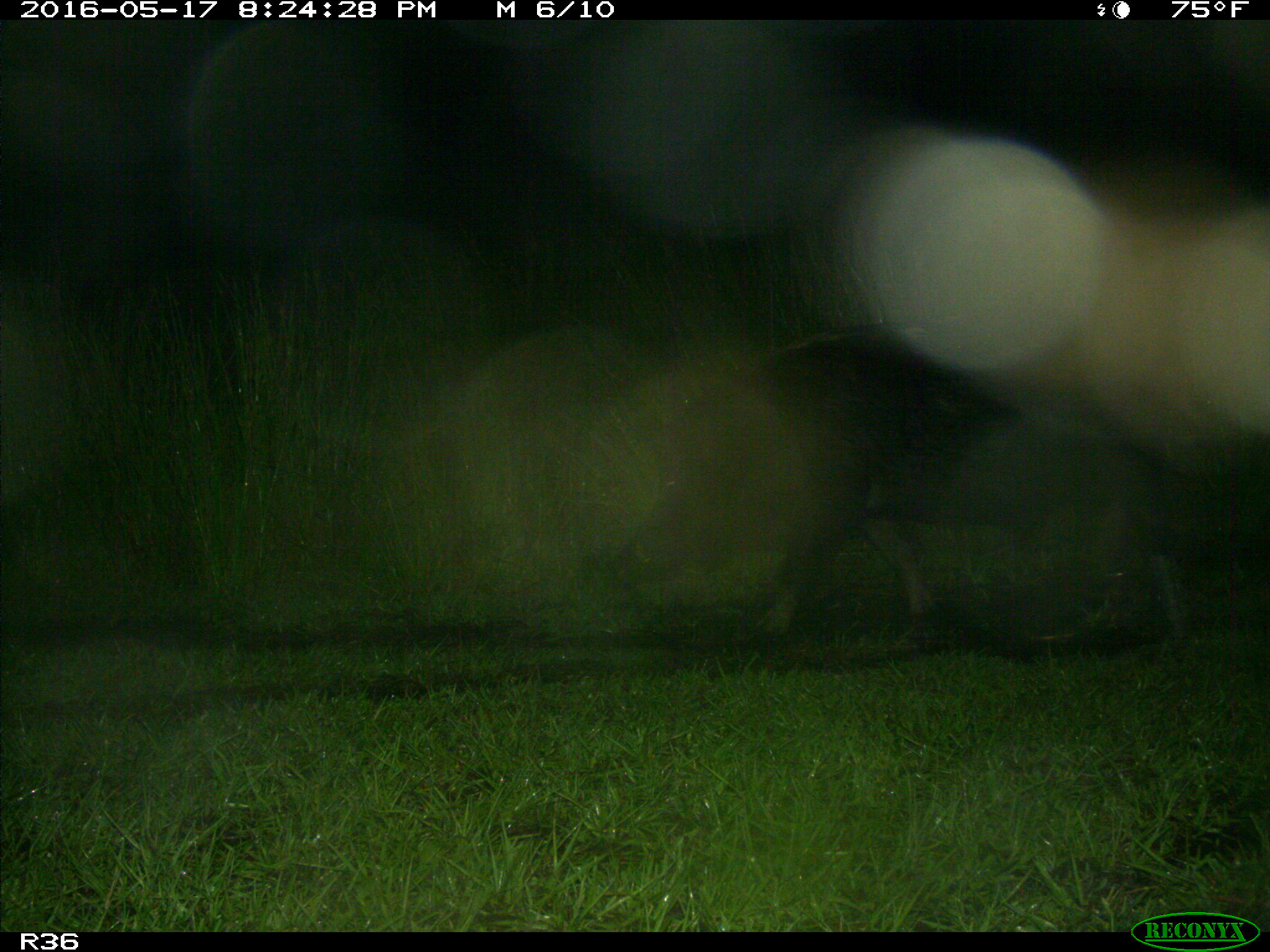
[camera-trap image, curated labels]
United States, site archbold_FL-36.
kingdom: Animalia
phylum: Chordata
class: Mammalia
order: Artiodactyla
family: Suidae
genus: Sus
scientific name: Sus scrofa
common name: wild boar